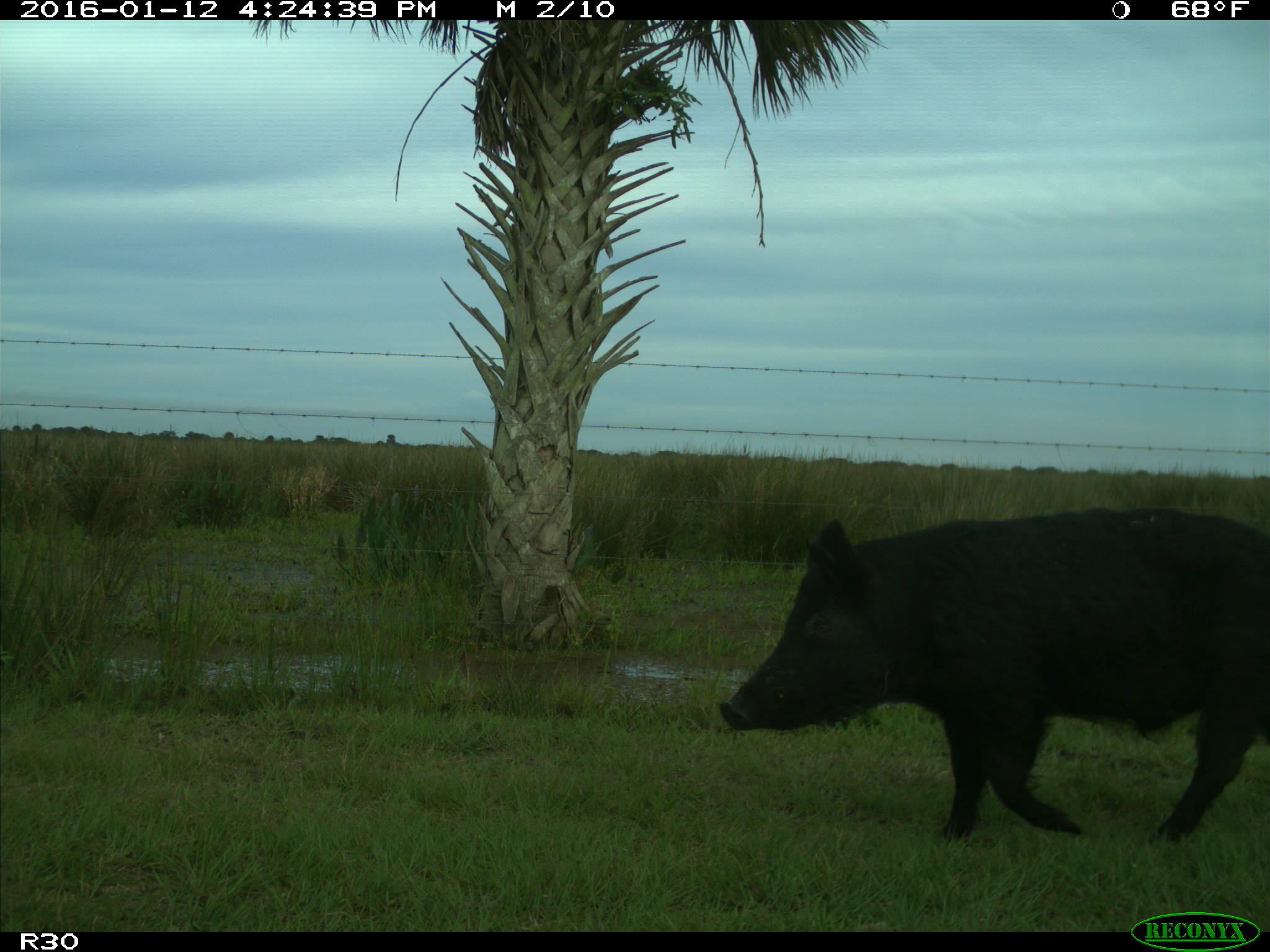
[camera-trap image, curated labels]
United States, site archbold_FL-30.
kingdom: Animalia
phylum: Chordata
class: Mammalia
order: Artiodactyla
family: Suidae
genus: Sus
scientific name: Sus scrofa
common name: wild boar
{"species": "Sus scrofa (wild boar)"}